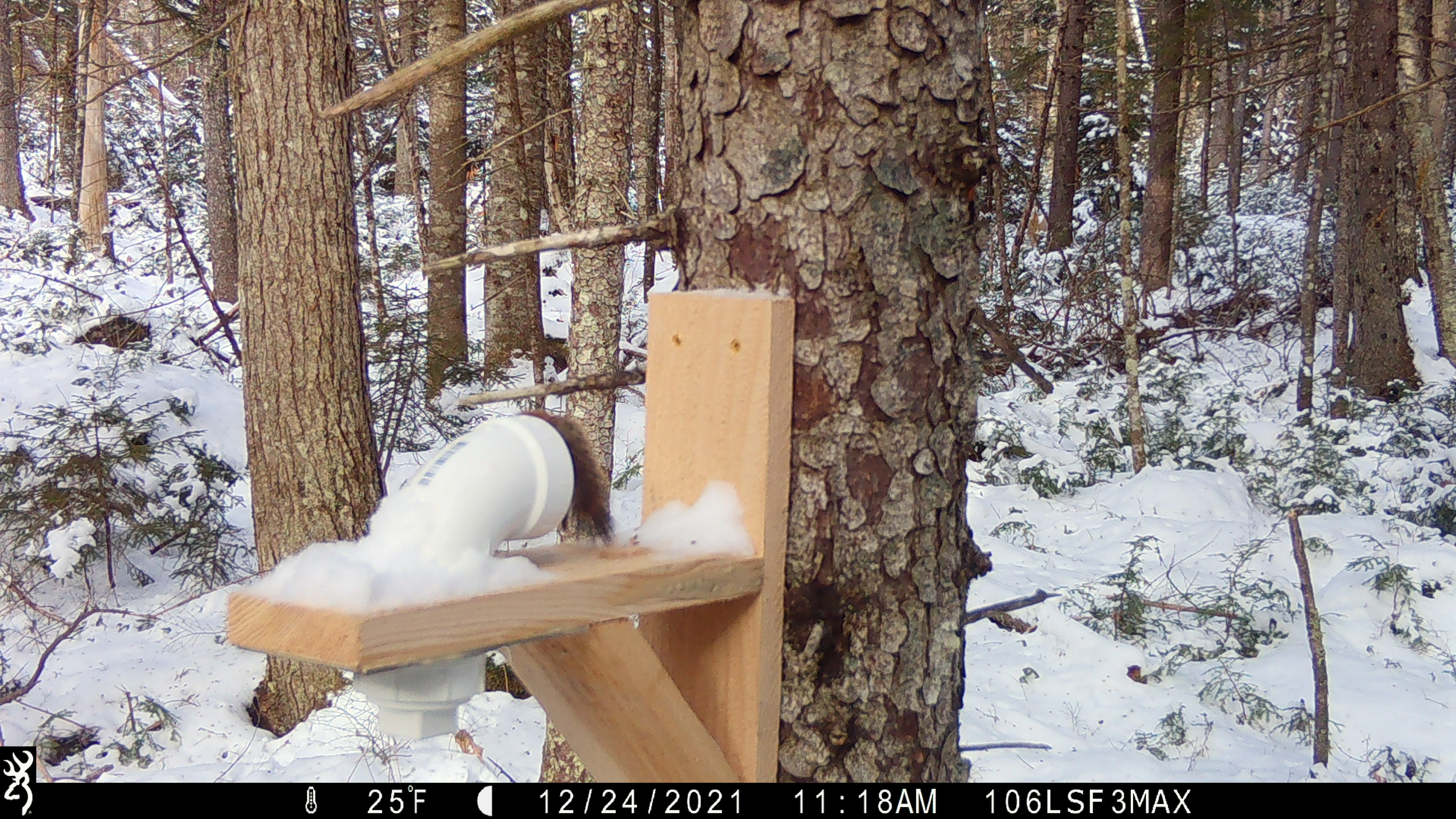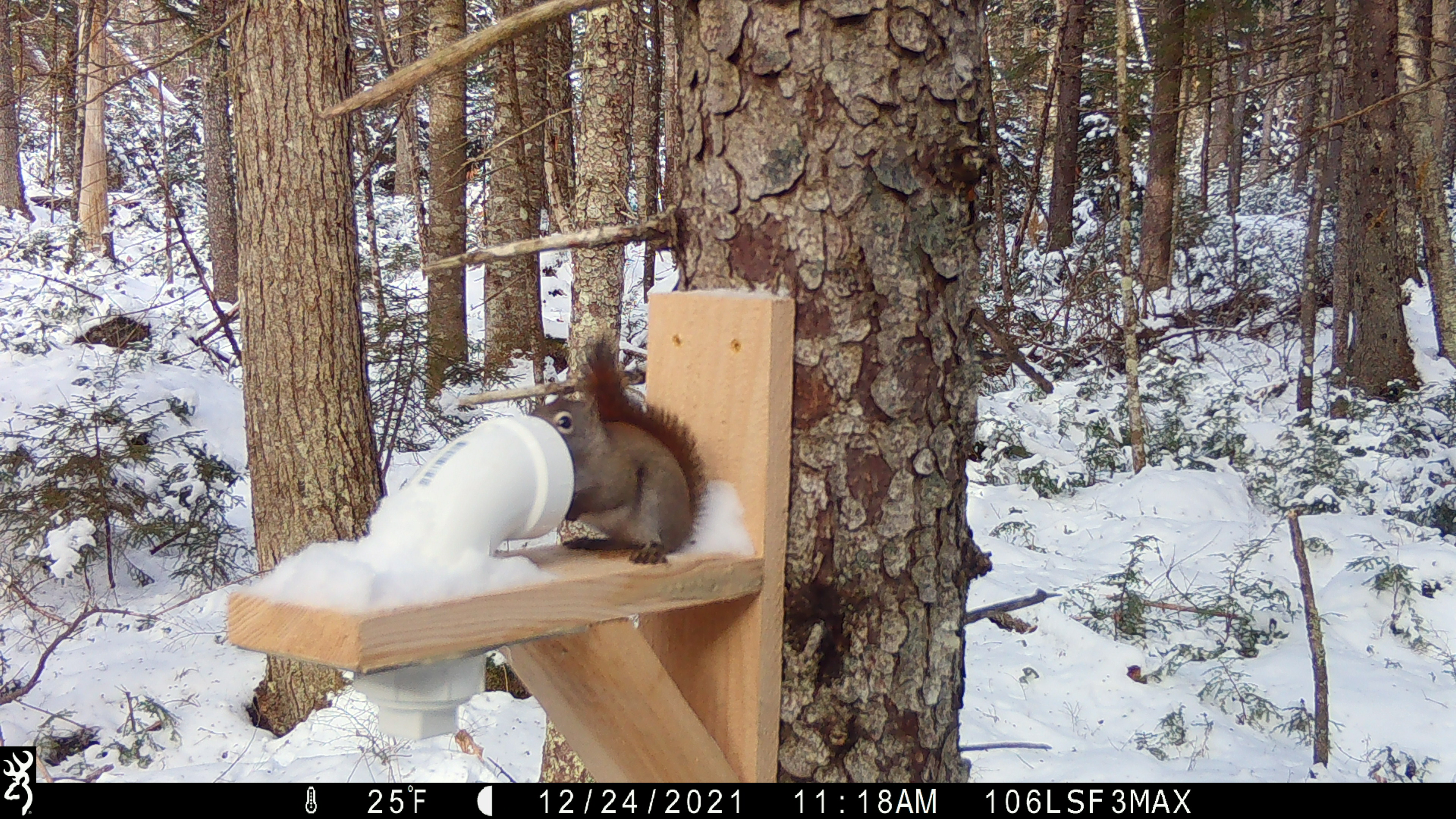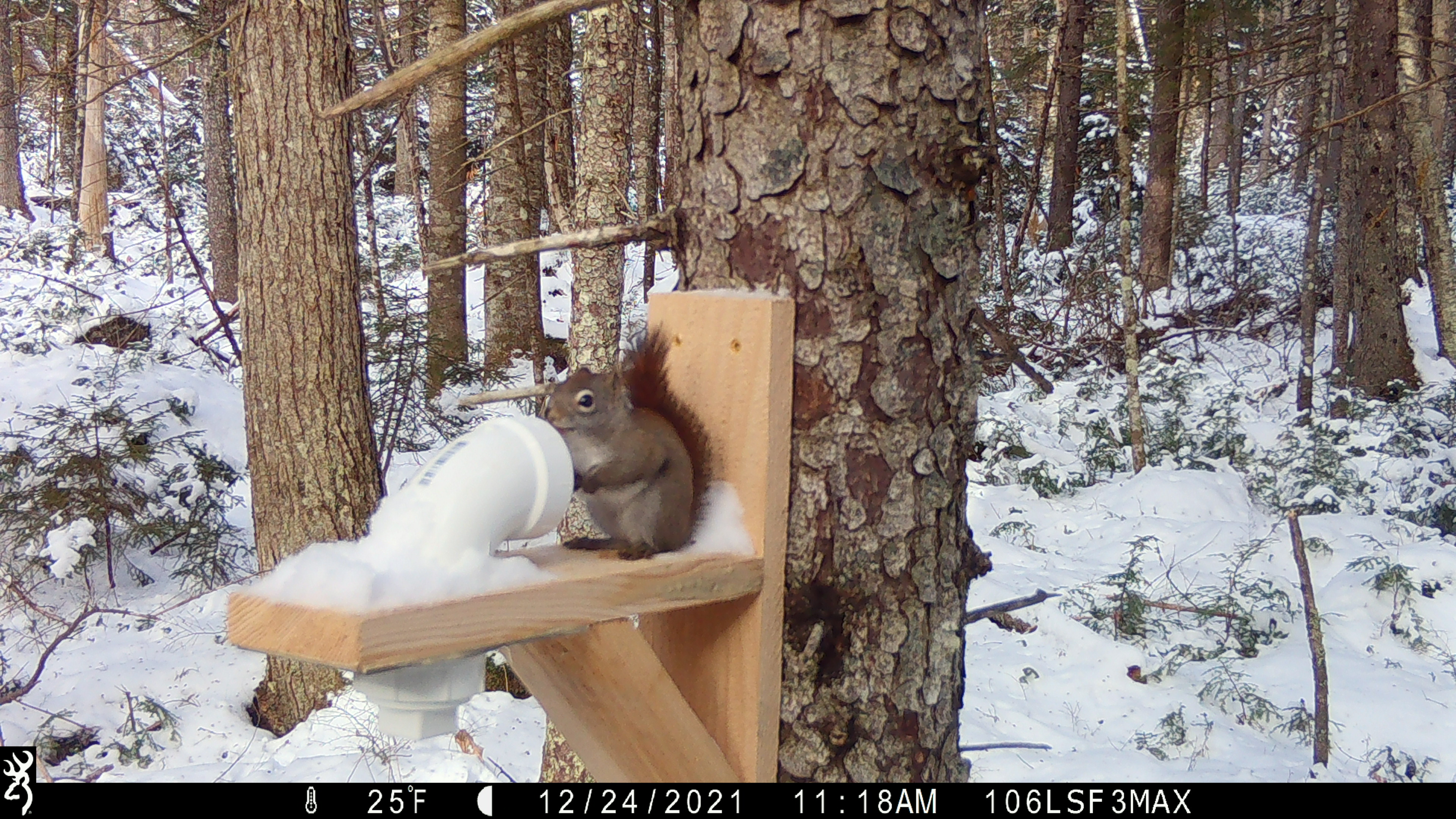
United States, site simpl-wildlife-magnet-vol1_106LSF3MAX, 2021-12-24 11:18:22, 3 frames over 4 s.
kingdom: Animalia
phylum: Chordata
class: Mammalia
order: Rodentia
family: Sciuridae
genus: Tamiasciurus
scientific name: Tamiasciurus hudsonicus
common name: red squirrel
Red squirrel (Tamiasciurus hudsonicus).